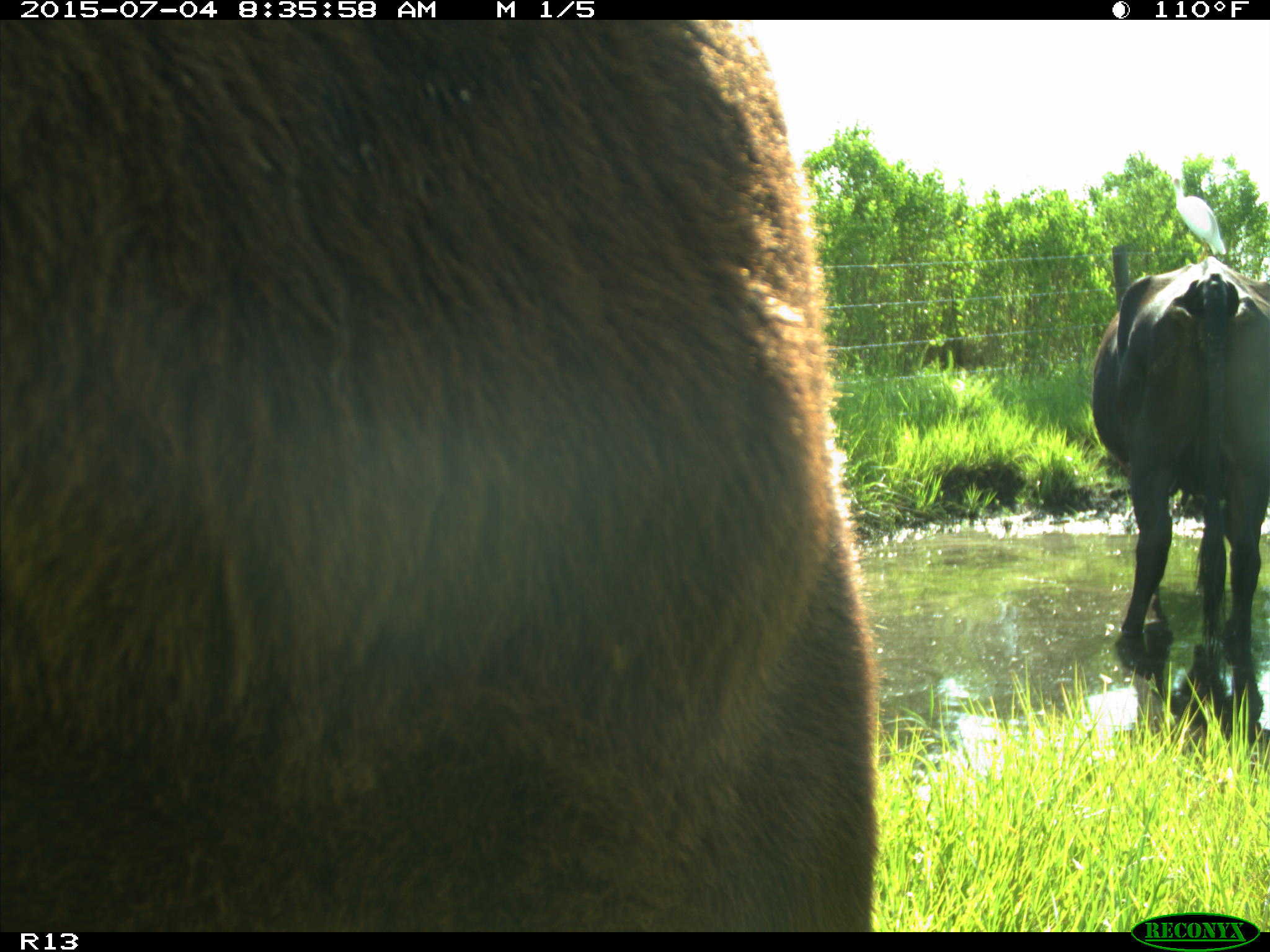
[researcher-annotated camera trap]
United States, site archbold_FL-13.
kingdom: Animalia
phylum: Chordata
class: Mammalia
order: Artiodactyla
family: Bovidae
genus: Bos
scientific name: Bos taurus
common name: domestic cow